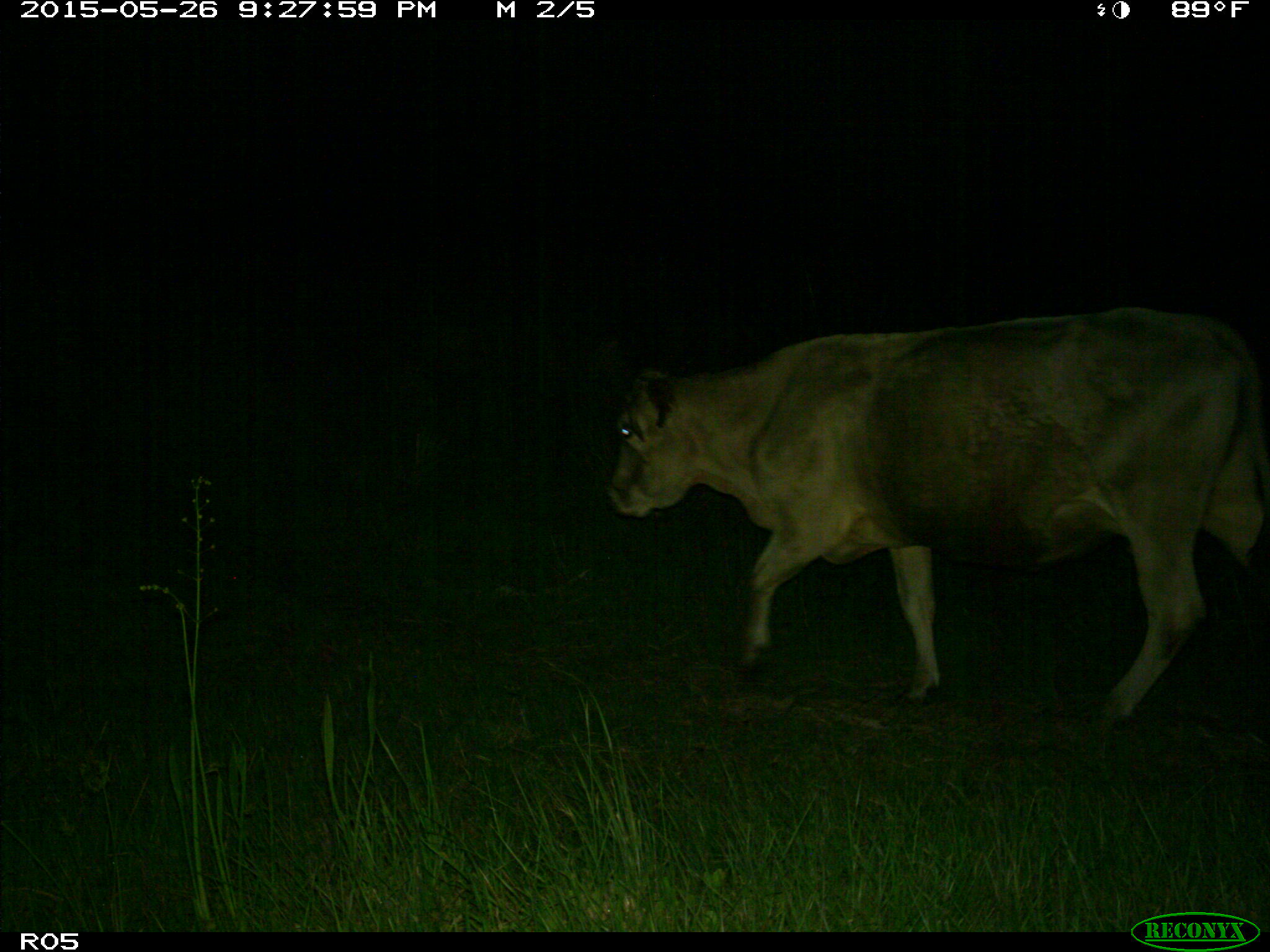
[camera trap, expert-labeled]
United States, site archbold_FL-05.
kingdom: Animalia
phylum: Chordata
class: Mammalia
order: Artiodactyla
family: Bovidae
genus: Bos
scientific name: Bos taurus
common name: domestic cow